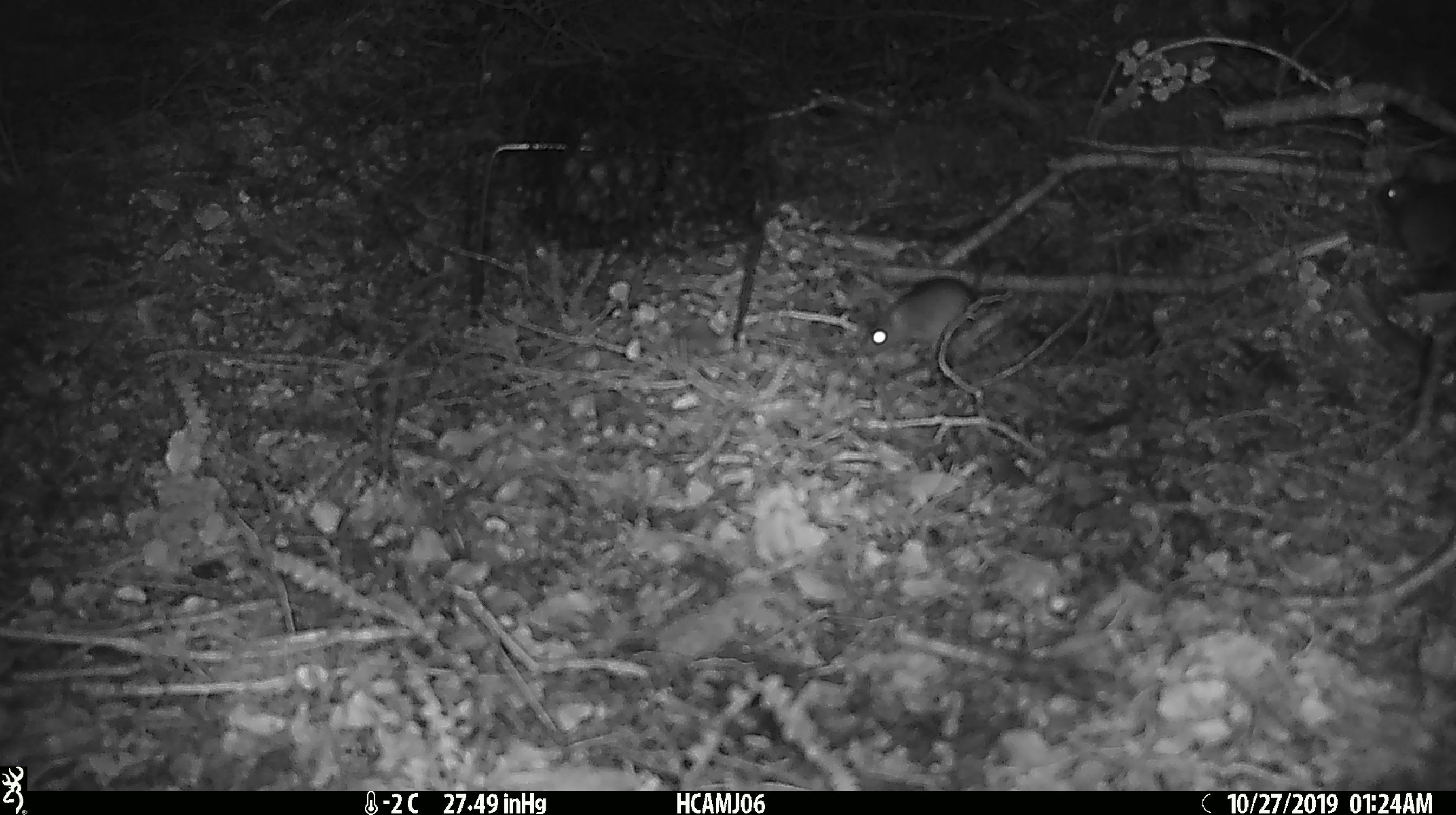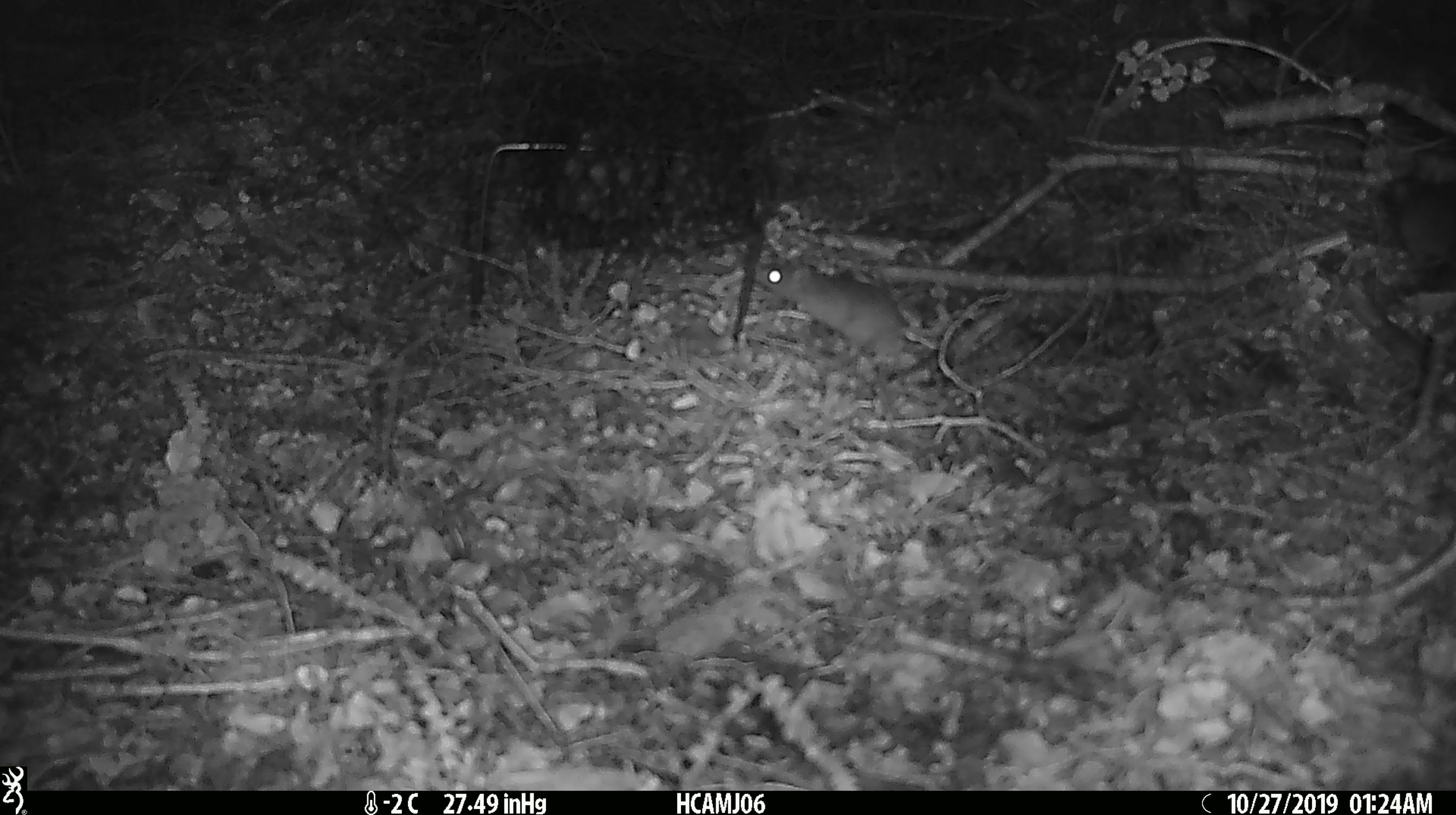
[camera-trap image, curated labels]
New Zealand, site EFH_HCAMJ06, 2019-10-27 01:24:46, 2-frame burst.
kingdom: Animalia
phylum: Chordata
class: Mammalia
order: Rodentia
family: Muridae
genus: Mus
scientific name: Mus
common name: mouse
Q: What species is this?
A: Mouse (Mus).